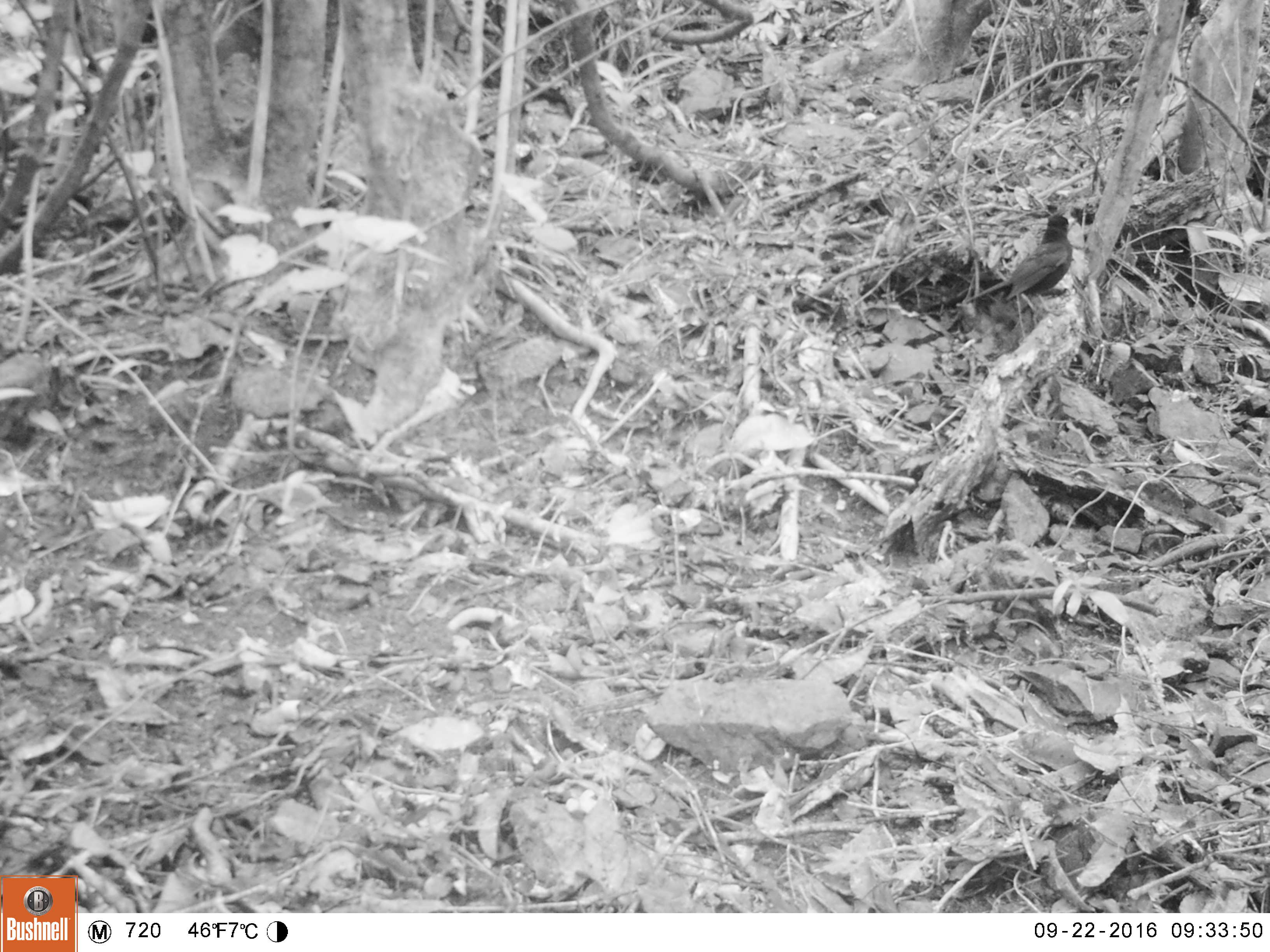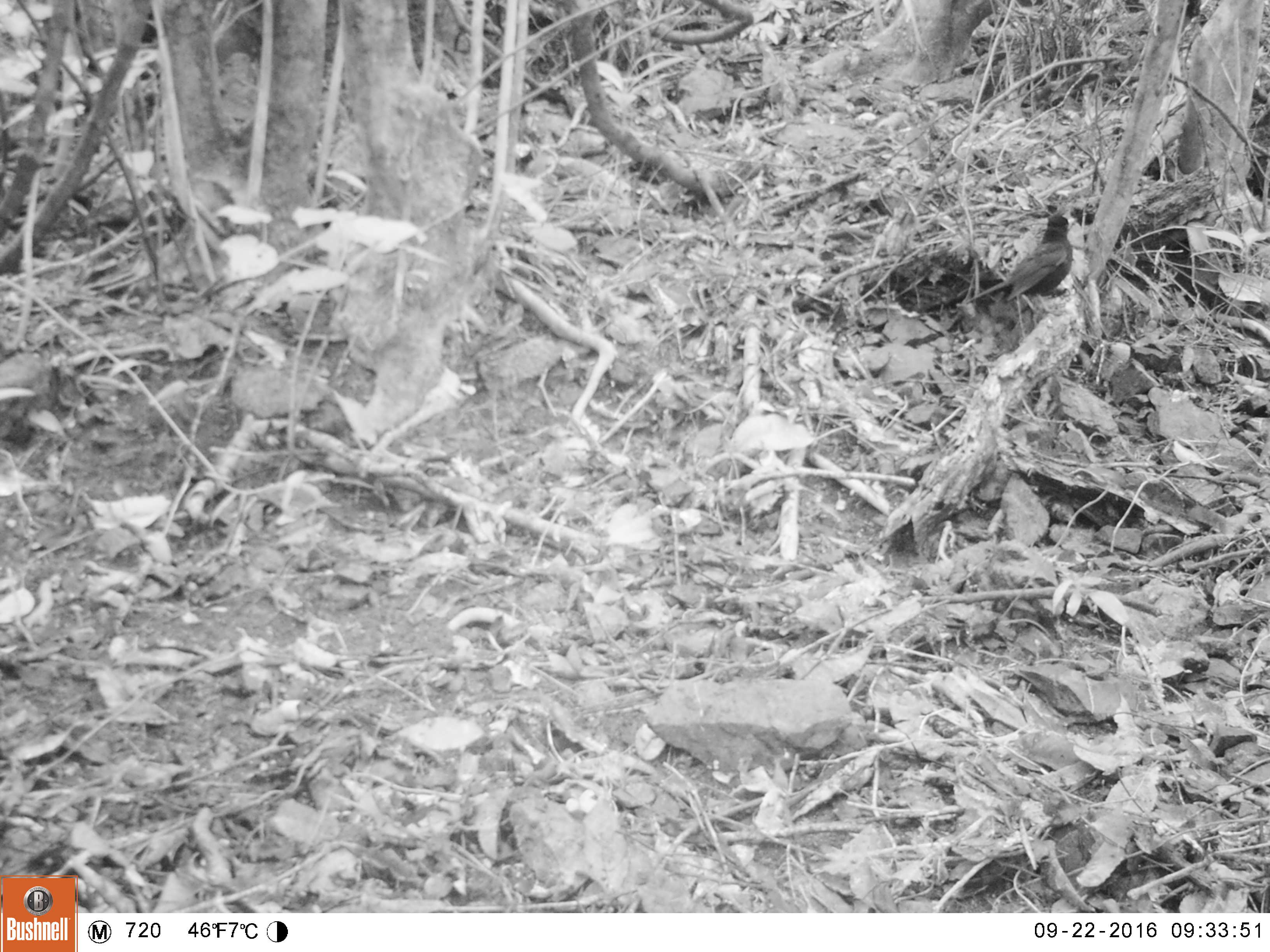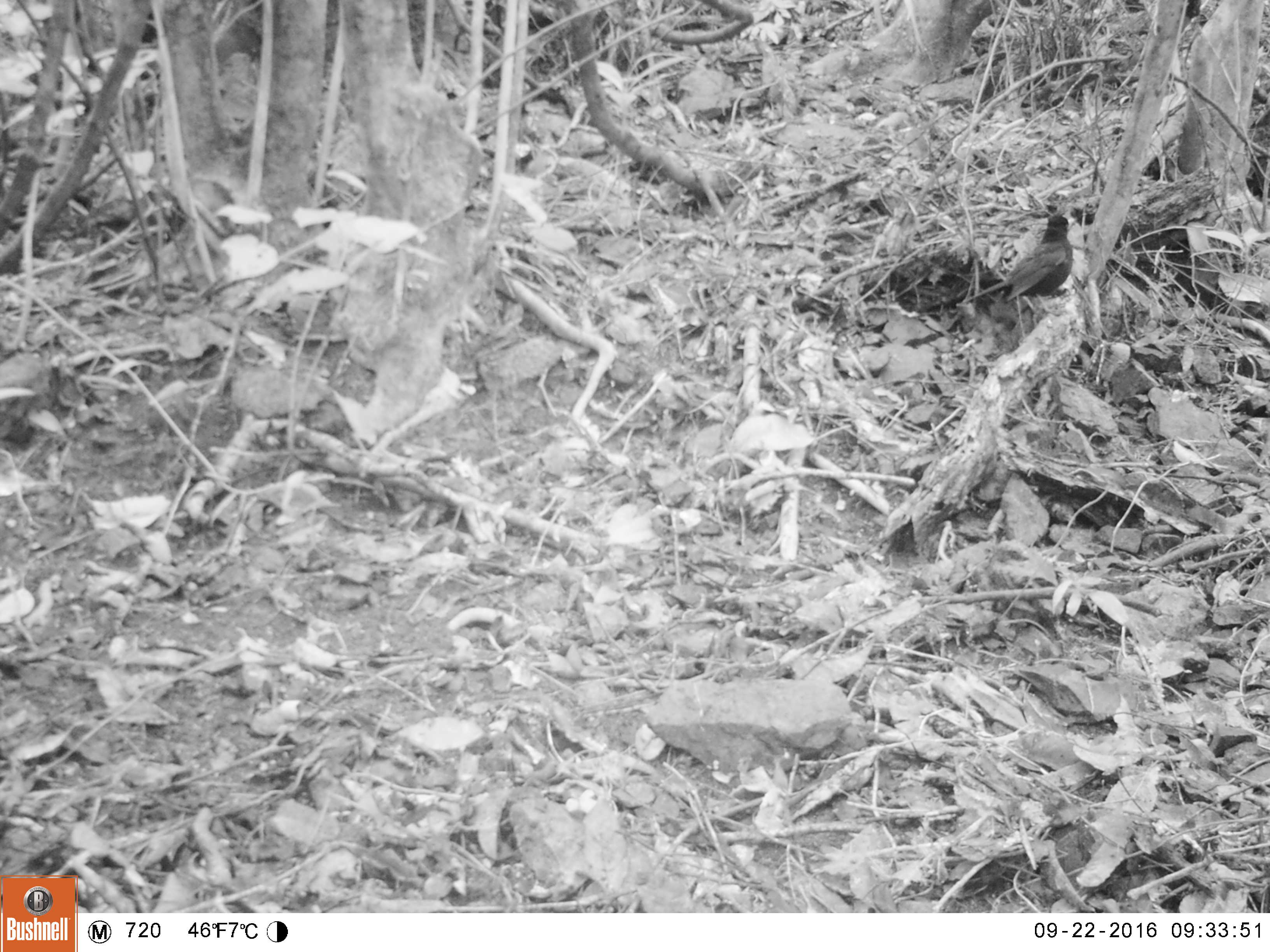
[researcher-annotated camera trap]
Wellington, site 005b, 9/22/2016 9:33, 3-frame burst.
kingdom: Animalia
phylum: Chordata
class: Aves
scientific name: Aves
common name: bird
Bird (Aves).